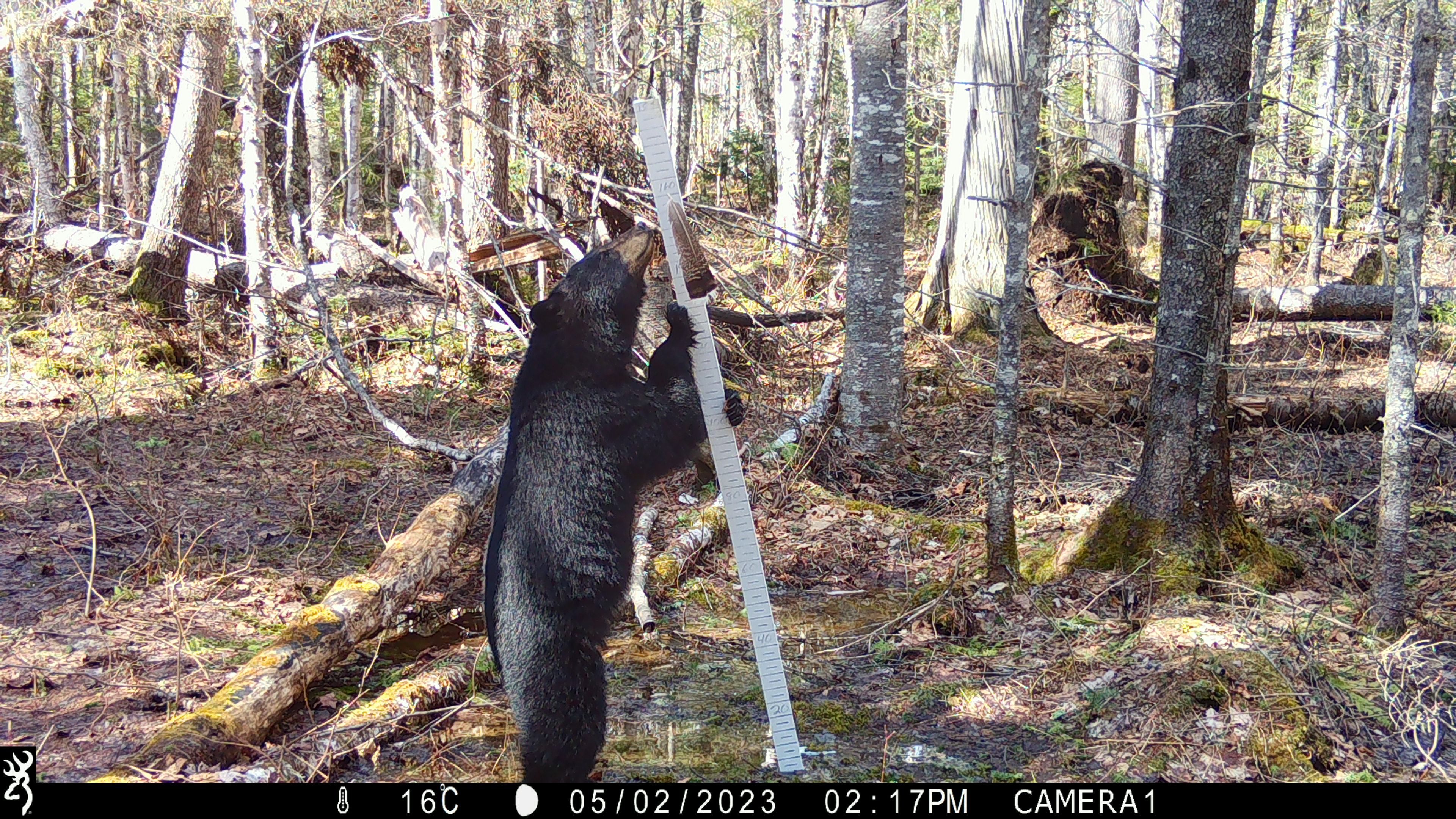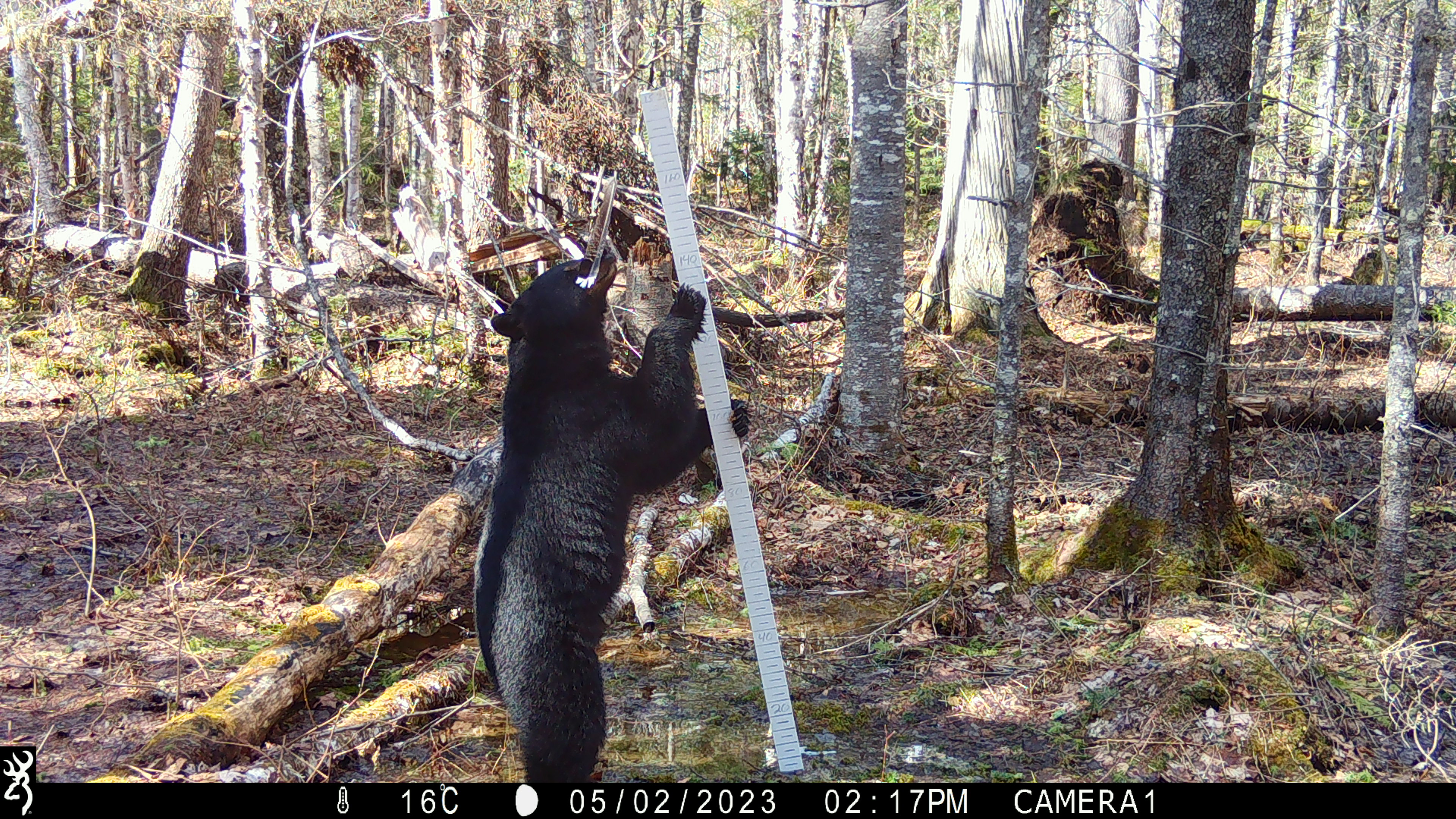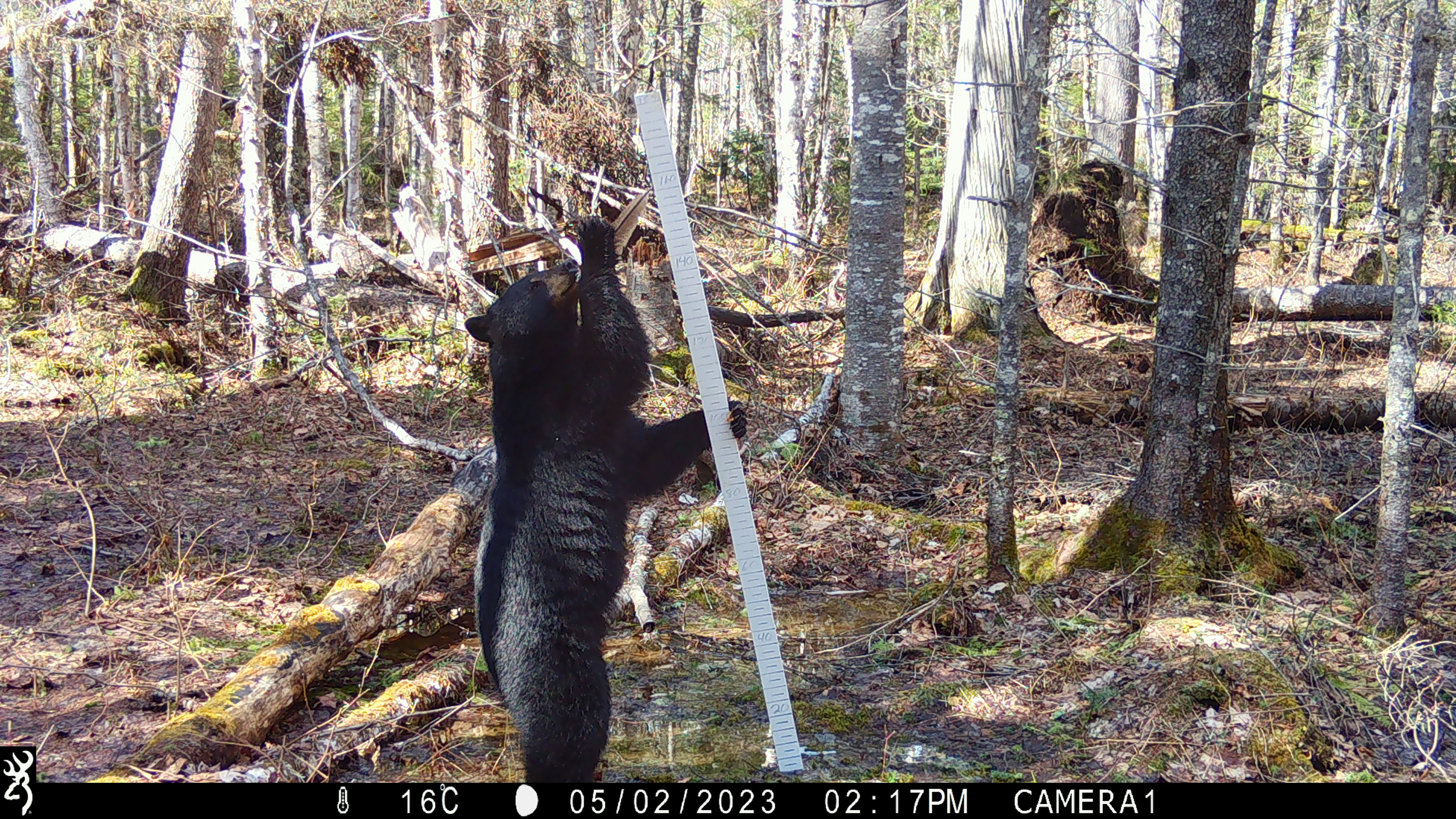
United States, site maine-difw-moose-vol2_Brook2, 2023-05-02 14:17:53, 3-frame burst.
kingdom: Animalia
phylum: Chordata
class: Mammalia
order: Carnivora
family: Ursidae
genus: Ursus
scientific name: Ursus americanus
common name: black bear